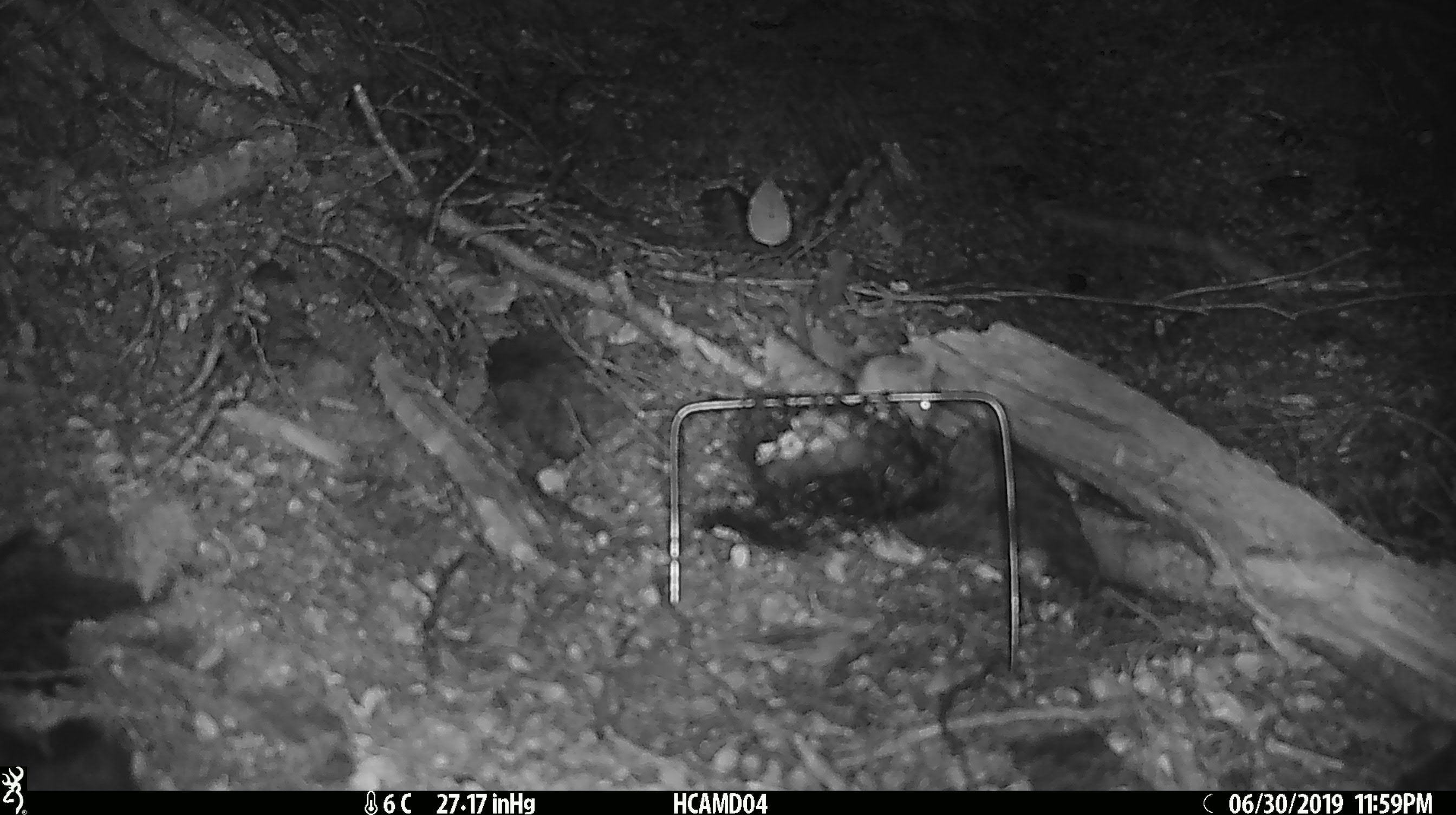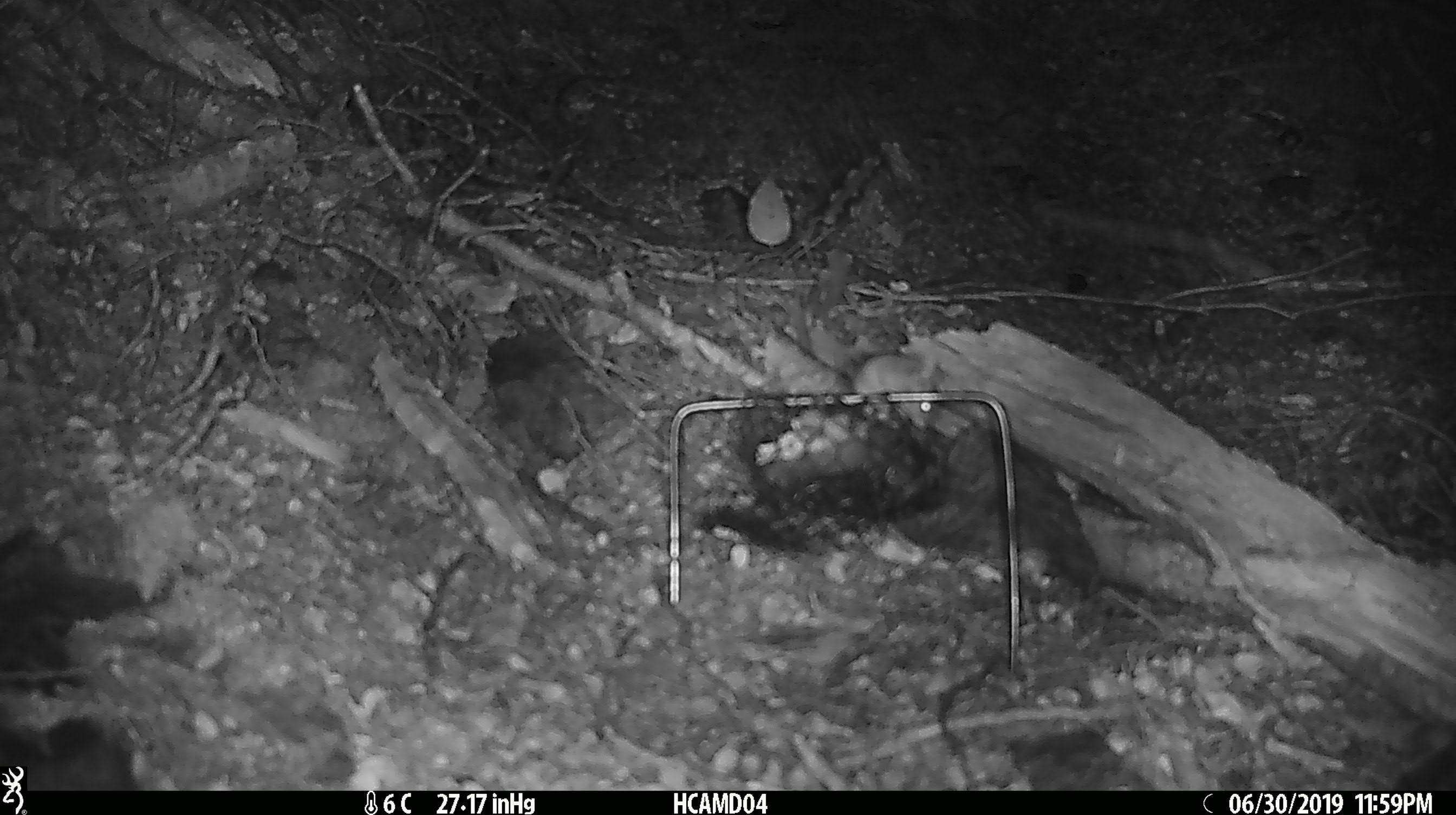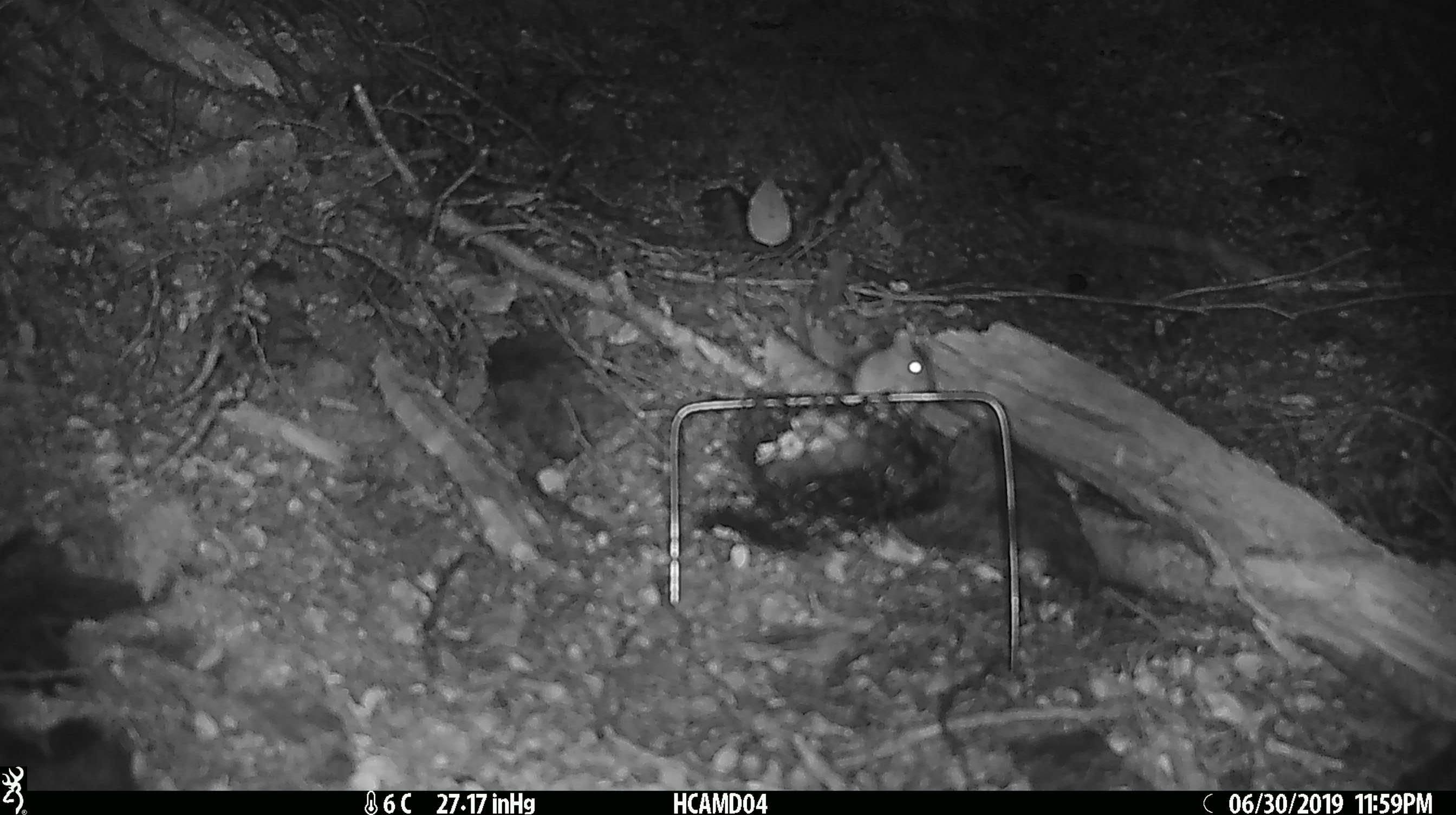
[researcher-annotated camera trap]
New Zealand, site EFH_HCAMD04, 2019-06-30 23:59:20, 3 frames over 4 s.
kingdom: Animalia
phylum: Chordata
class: Mammalia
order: Rodentia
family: Muridae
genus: Mus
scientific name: Mus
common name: mouse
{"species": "mouse (Mus)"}